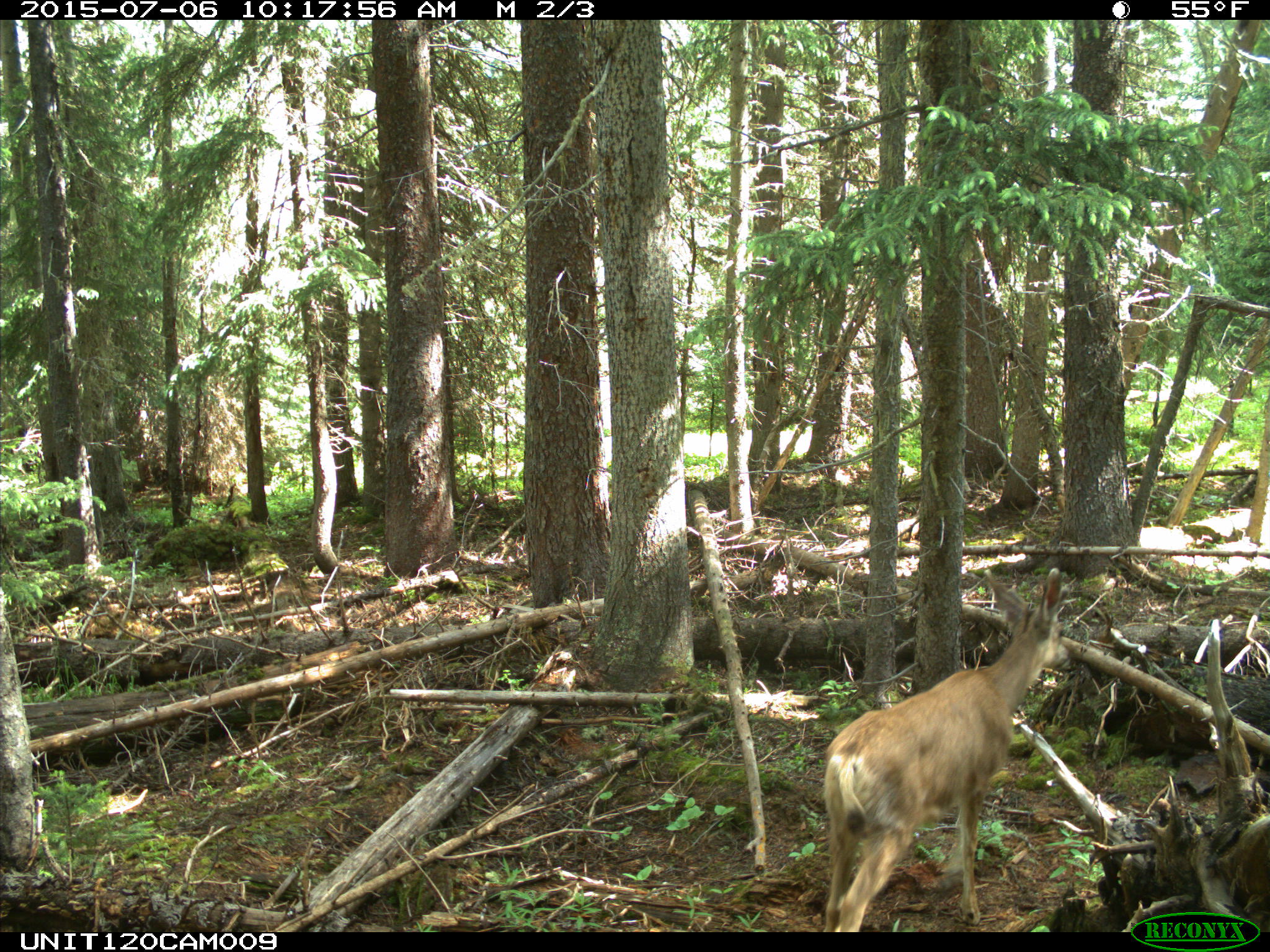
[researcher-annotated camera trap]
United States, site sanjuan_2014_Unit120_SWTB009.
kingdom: Animalia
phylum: Chordata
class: Mammalia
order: Artiodactyla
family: Cervidae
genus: Odocoileus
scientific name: Odocoileus hemionus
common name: mule deer